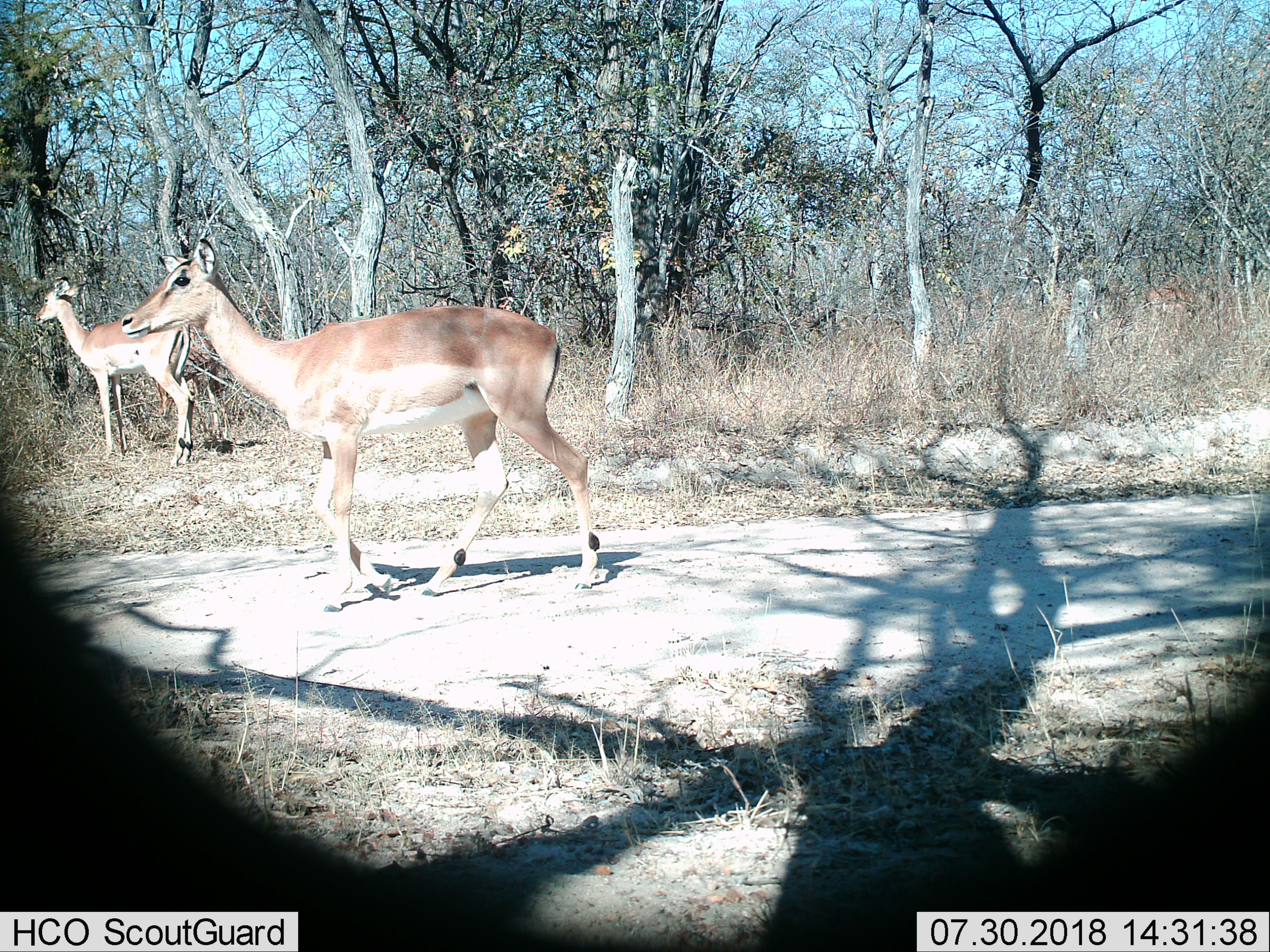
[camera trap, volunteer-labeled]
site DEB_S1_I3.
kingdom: Animalia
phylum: Chordata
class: Mammalia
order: Artiodactyla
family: Bovidae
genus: Aepyceros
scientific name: Aepyceros melampus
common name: impala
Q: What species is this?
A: Impala (Aepyceros melampus).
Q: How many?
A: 2.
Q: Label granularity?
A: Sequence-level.